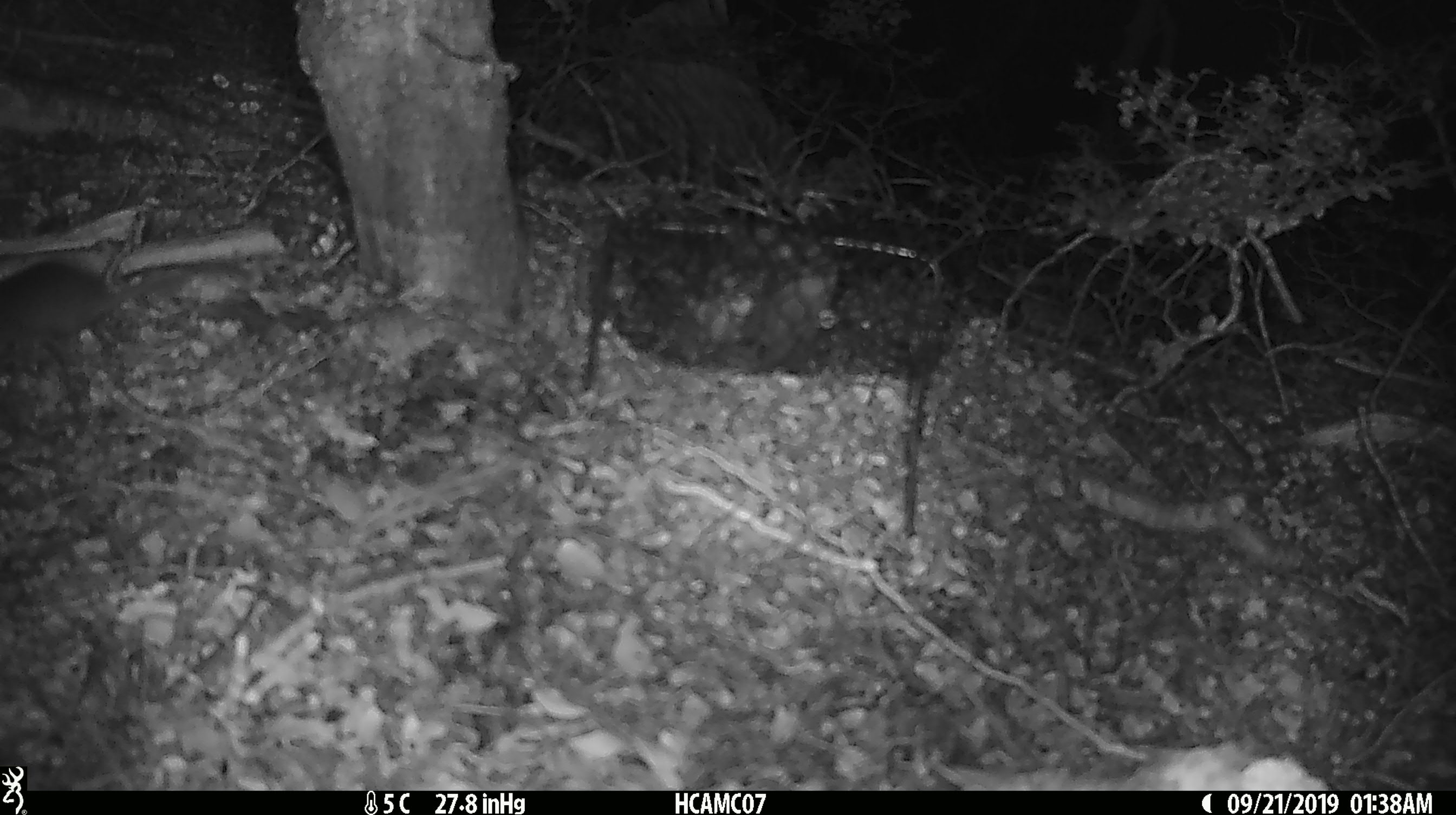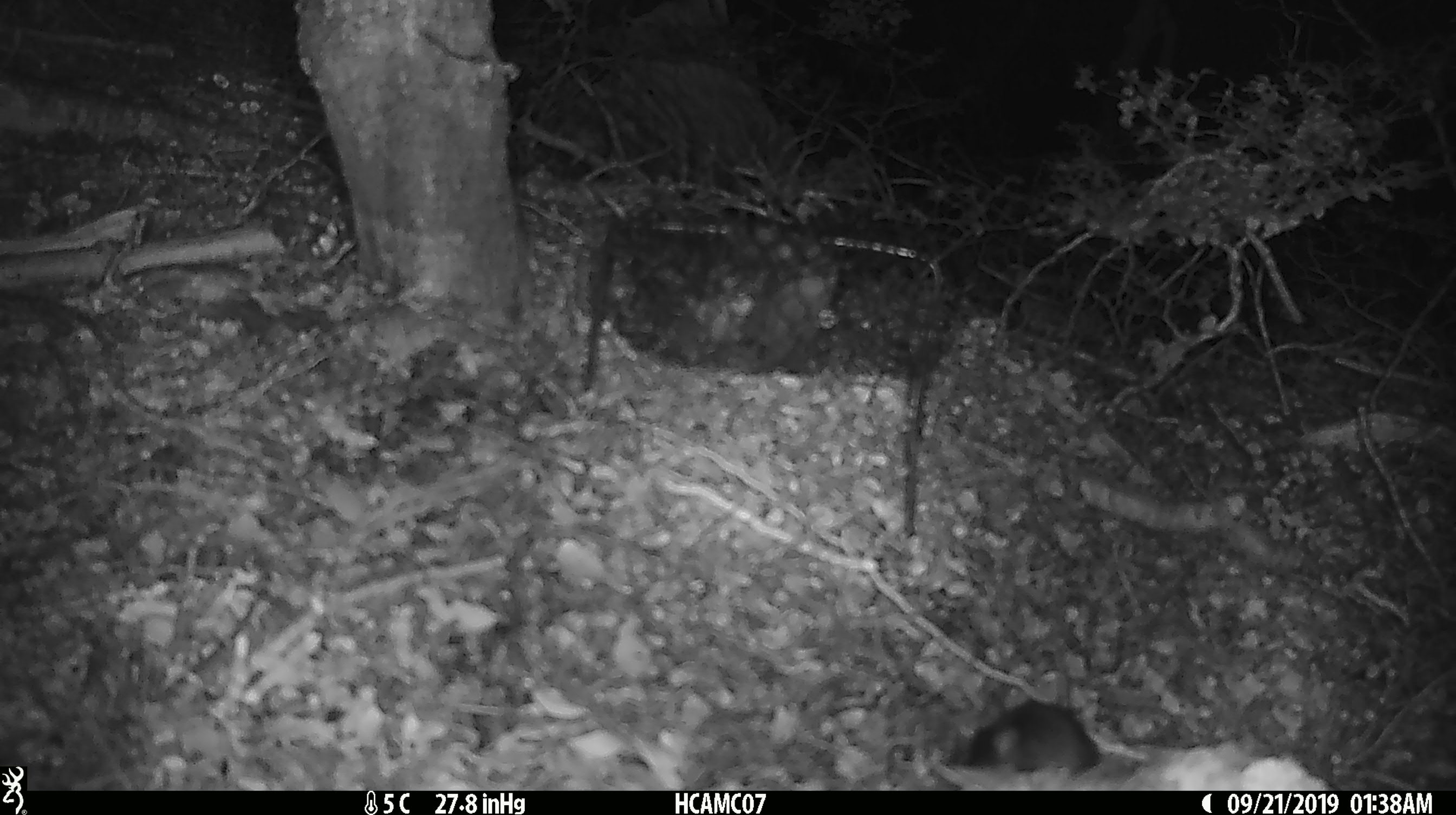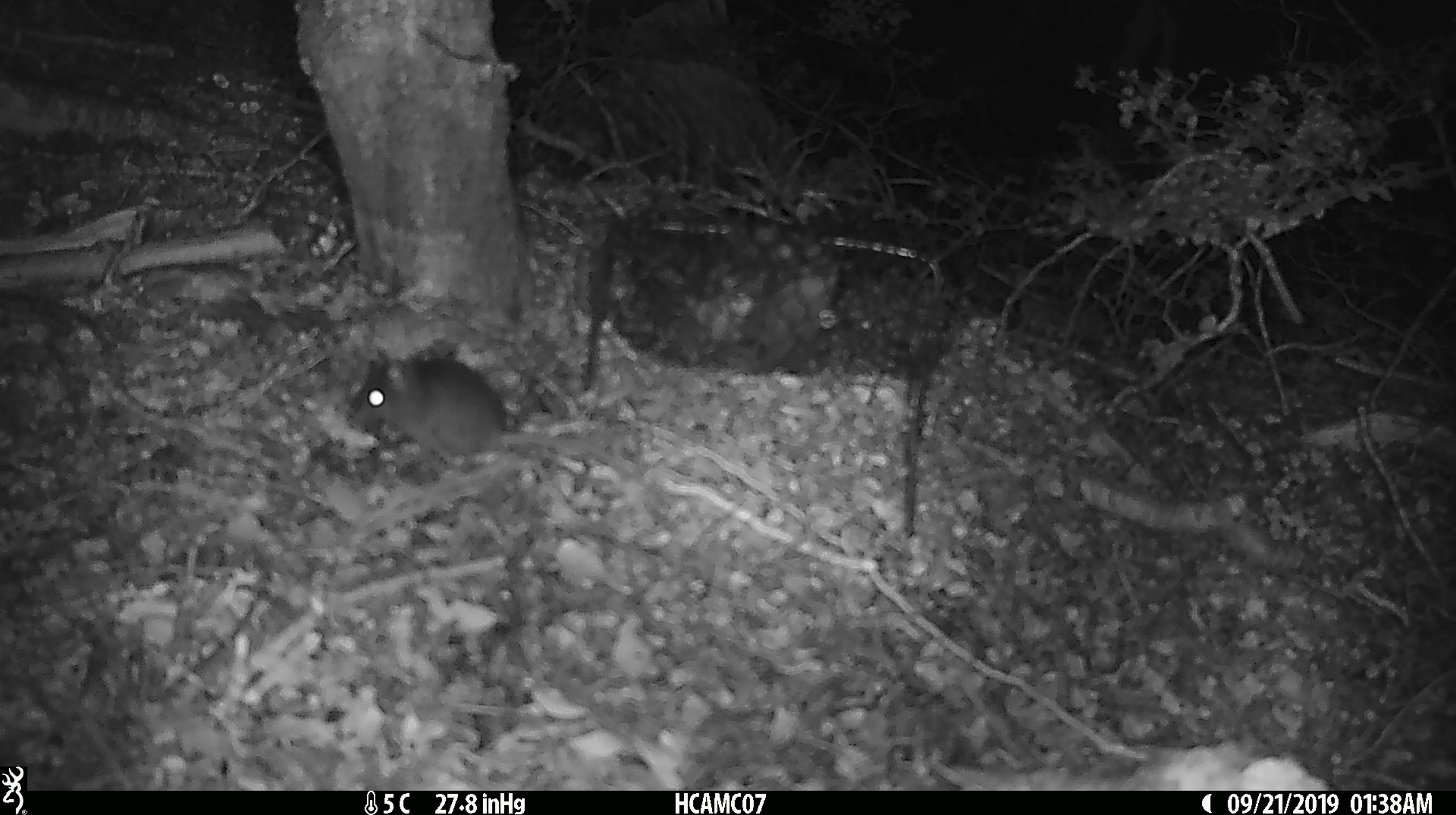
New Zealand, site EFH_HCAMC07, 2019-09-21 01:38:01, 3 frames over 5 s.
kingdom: Animalia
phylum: Chordata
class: Mammalia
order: Rodentia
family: Muridae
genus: Mus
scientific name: Mus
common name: mouse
Mouse (Mus).